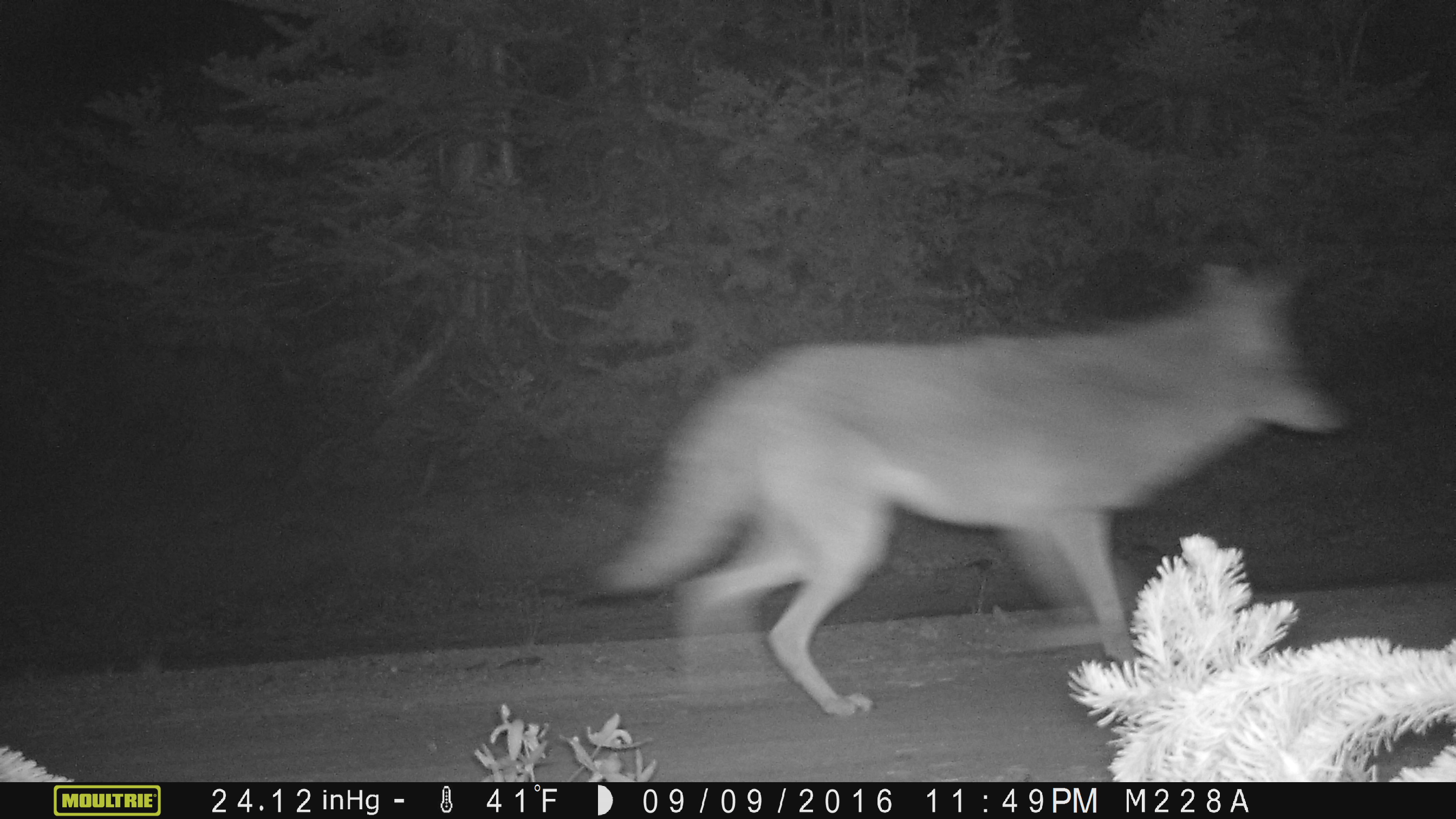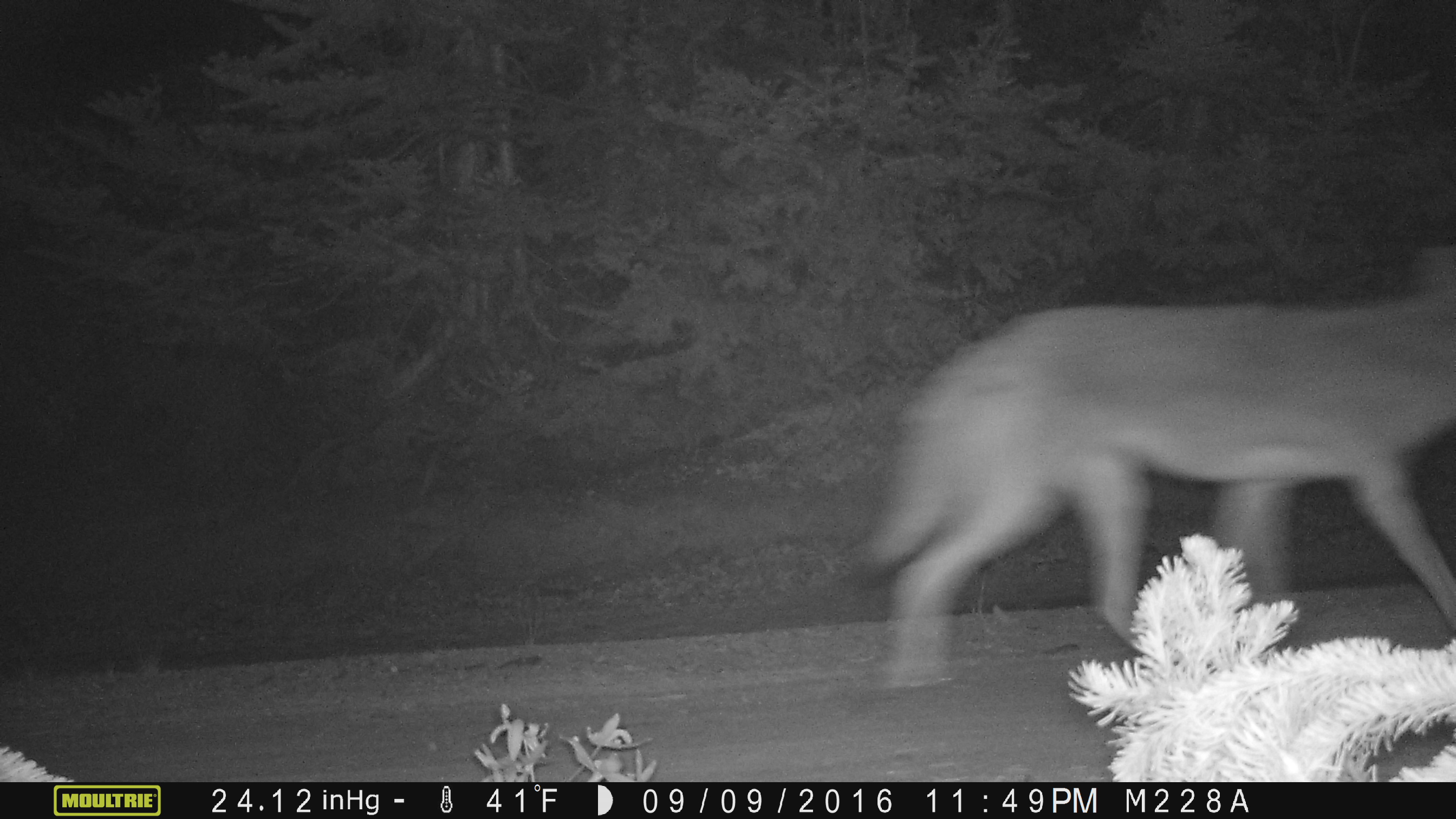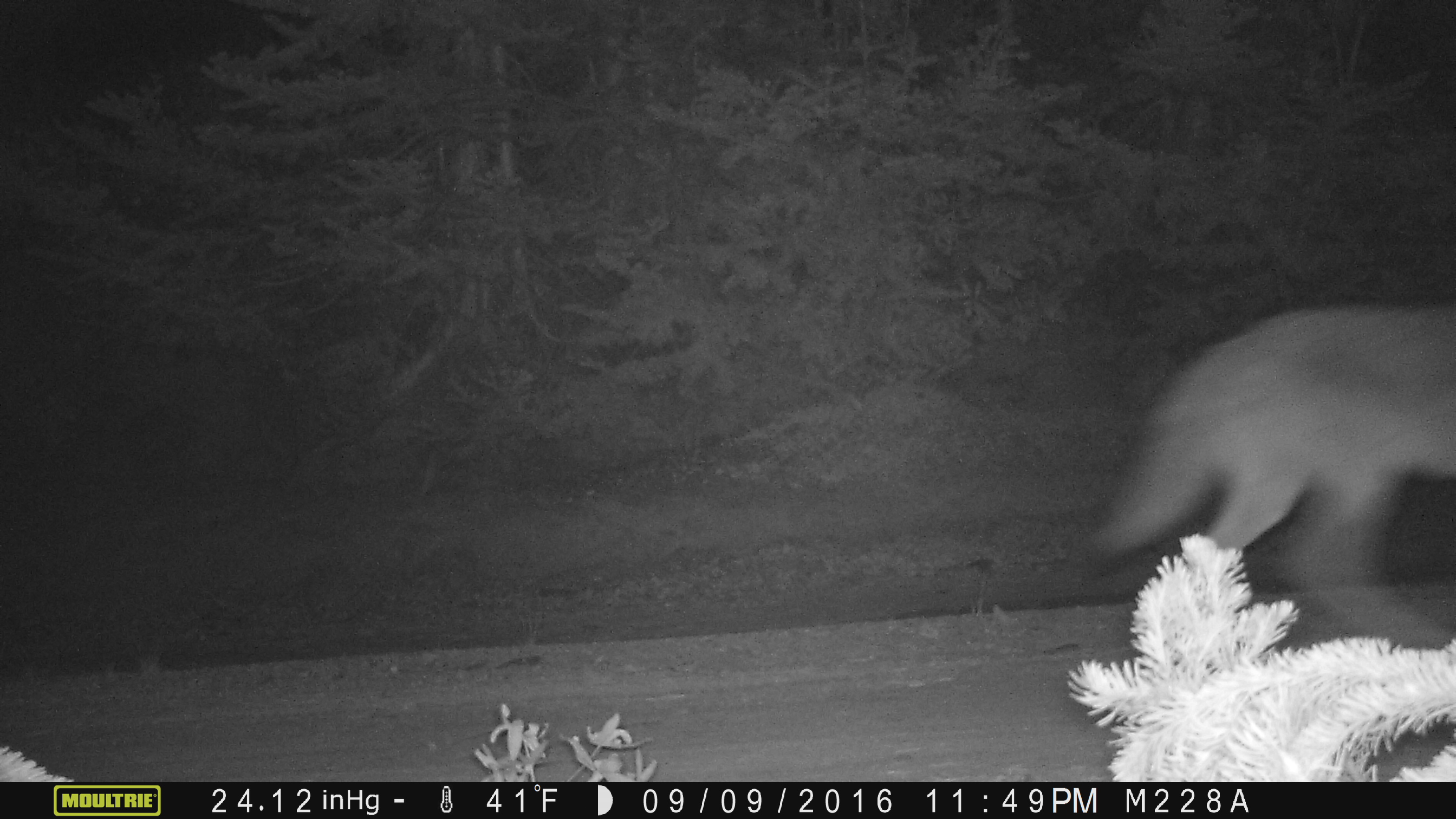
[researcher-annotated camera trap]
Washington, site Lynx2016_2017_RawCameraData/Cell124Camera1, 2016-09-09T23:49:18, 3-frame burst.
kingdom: Animalia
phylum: Chordata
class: Mammalia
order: Carnivora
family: Canidae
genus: Canis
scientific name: Canis latrans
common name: coyote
Canis latrans (coyote). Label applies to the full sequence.